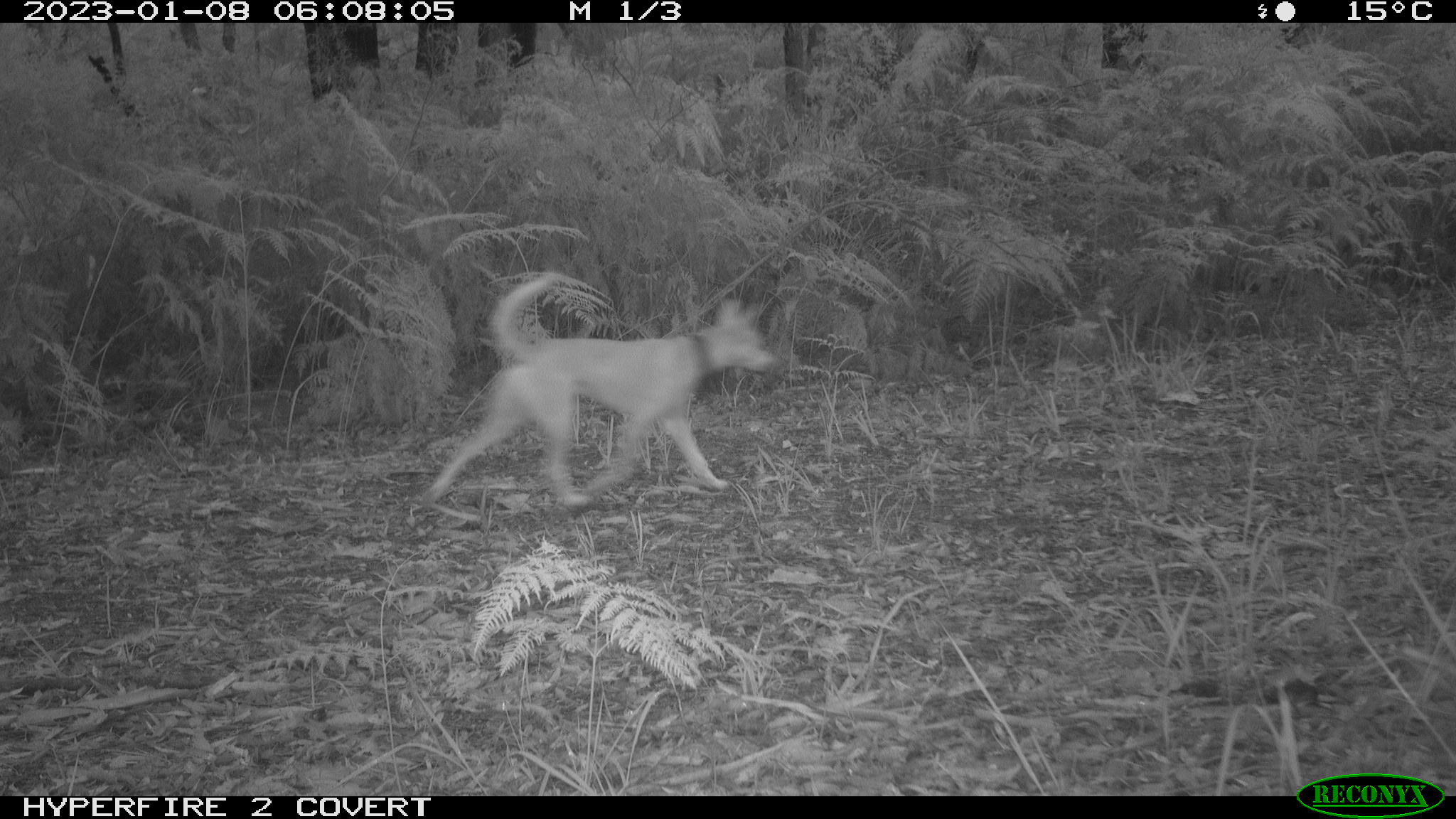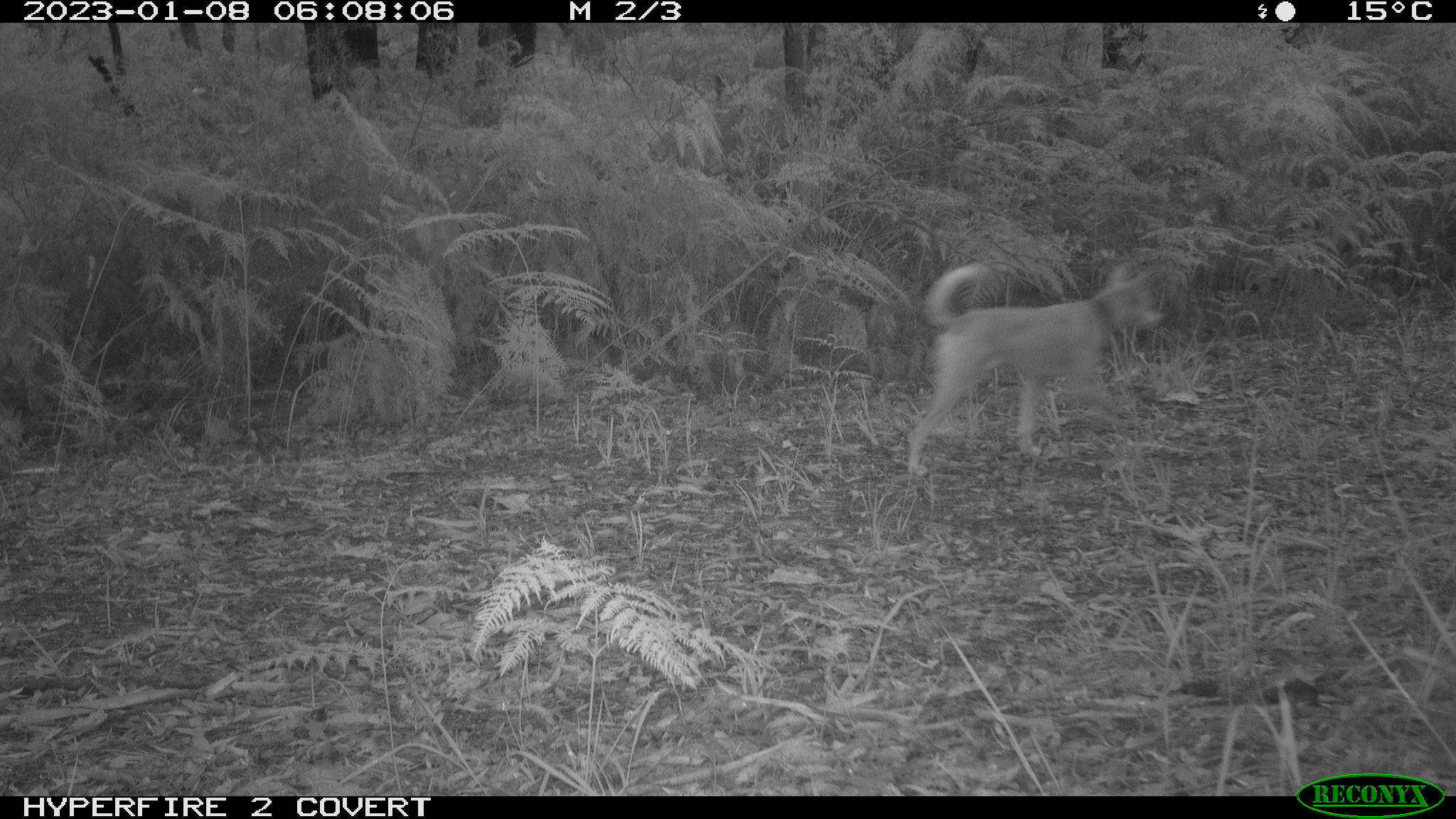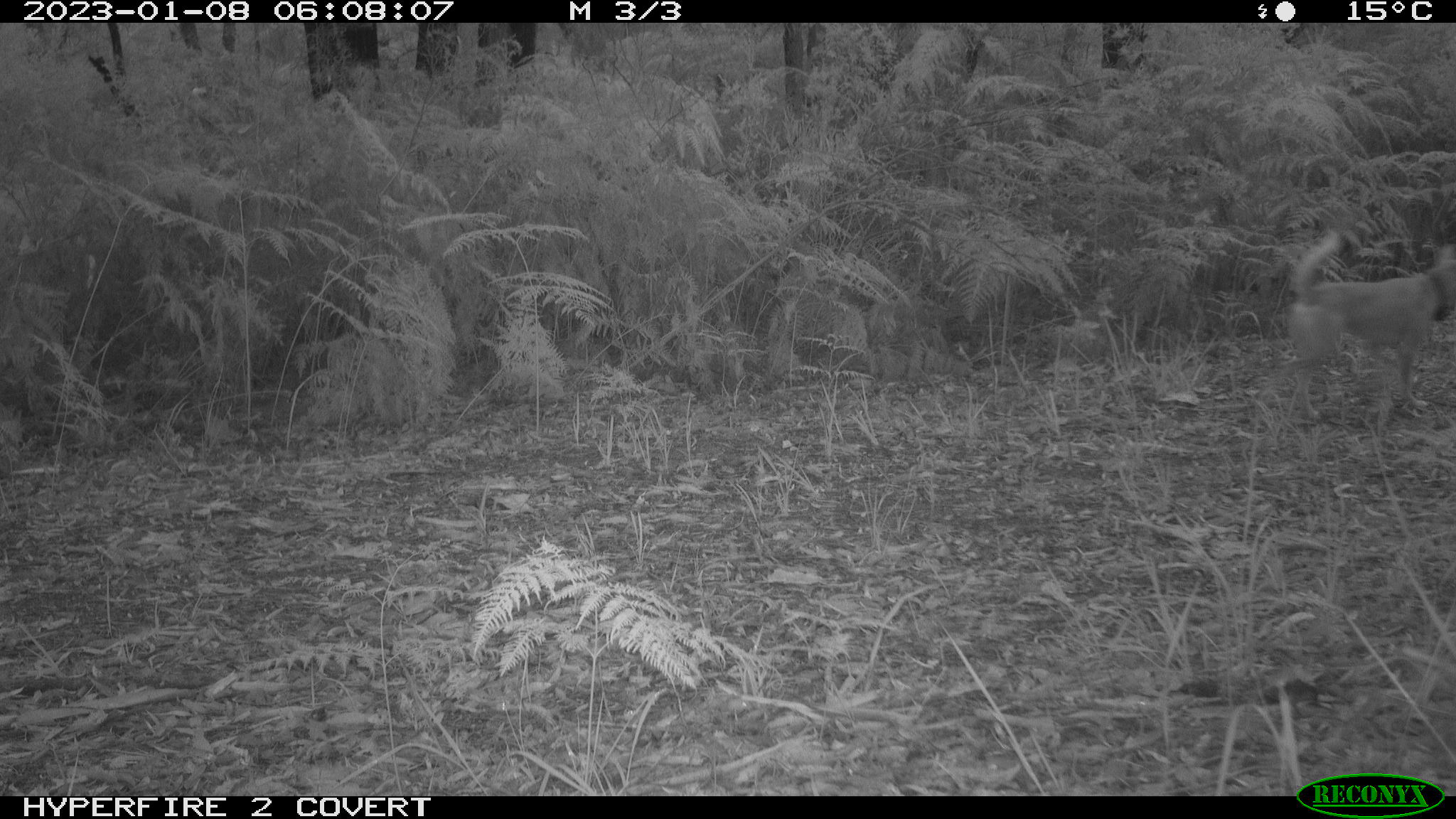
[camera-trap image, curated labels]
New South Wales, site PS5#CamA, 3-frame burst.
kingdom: Animalia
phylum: Chordata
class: Mammalia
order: Carnivora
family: Canidae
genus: Canis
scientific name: Canis familiaris dingo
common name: dingo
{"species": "dingo (Canis familiaris dingo)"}